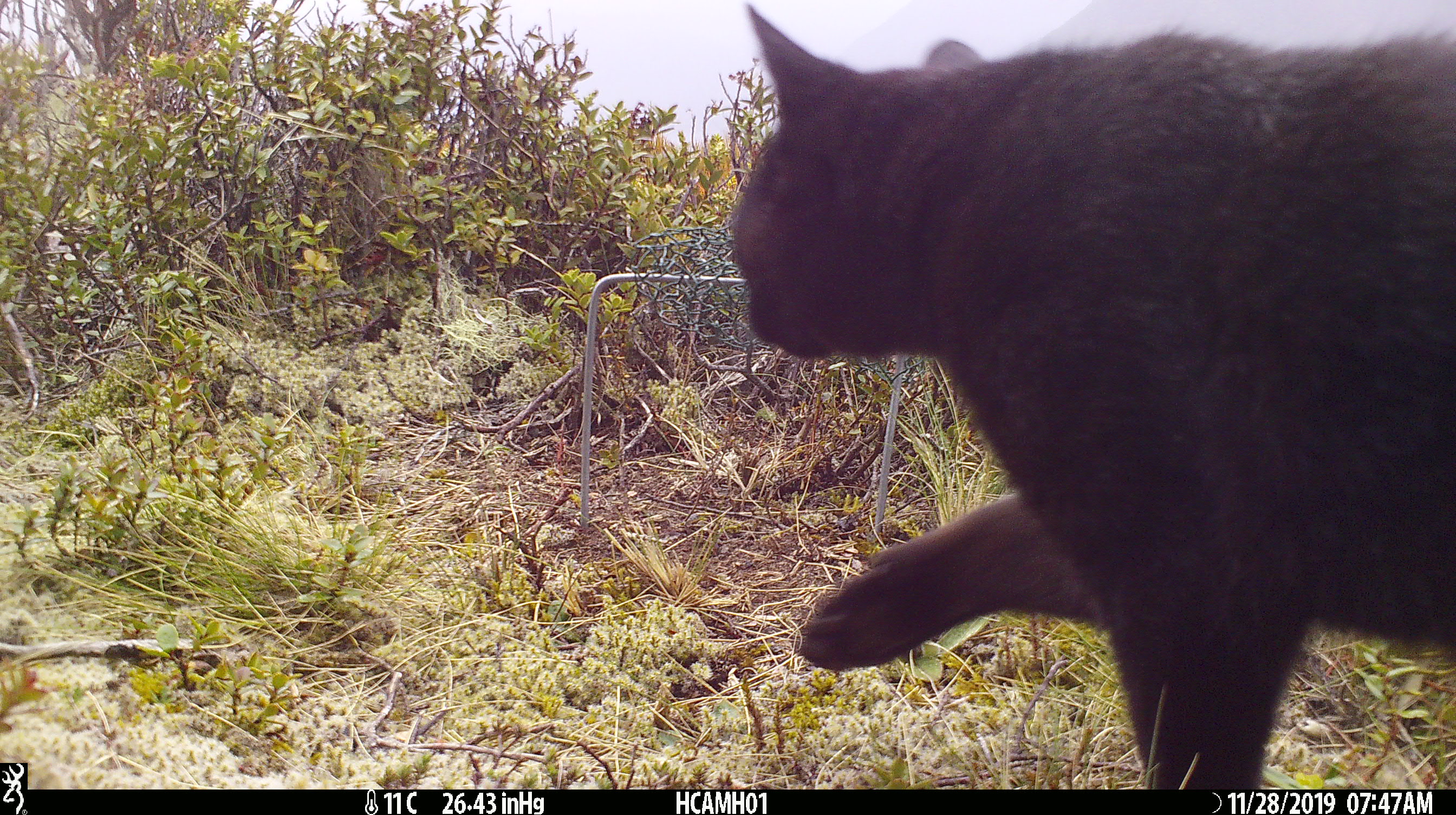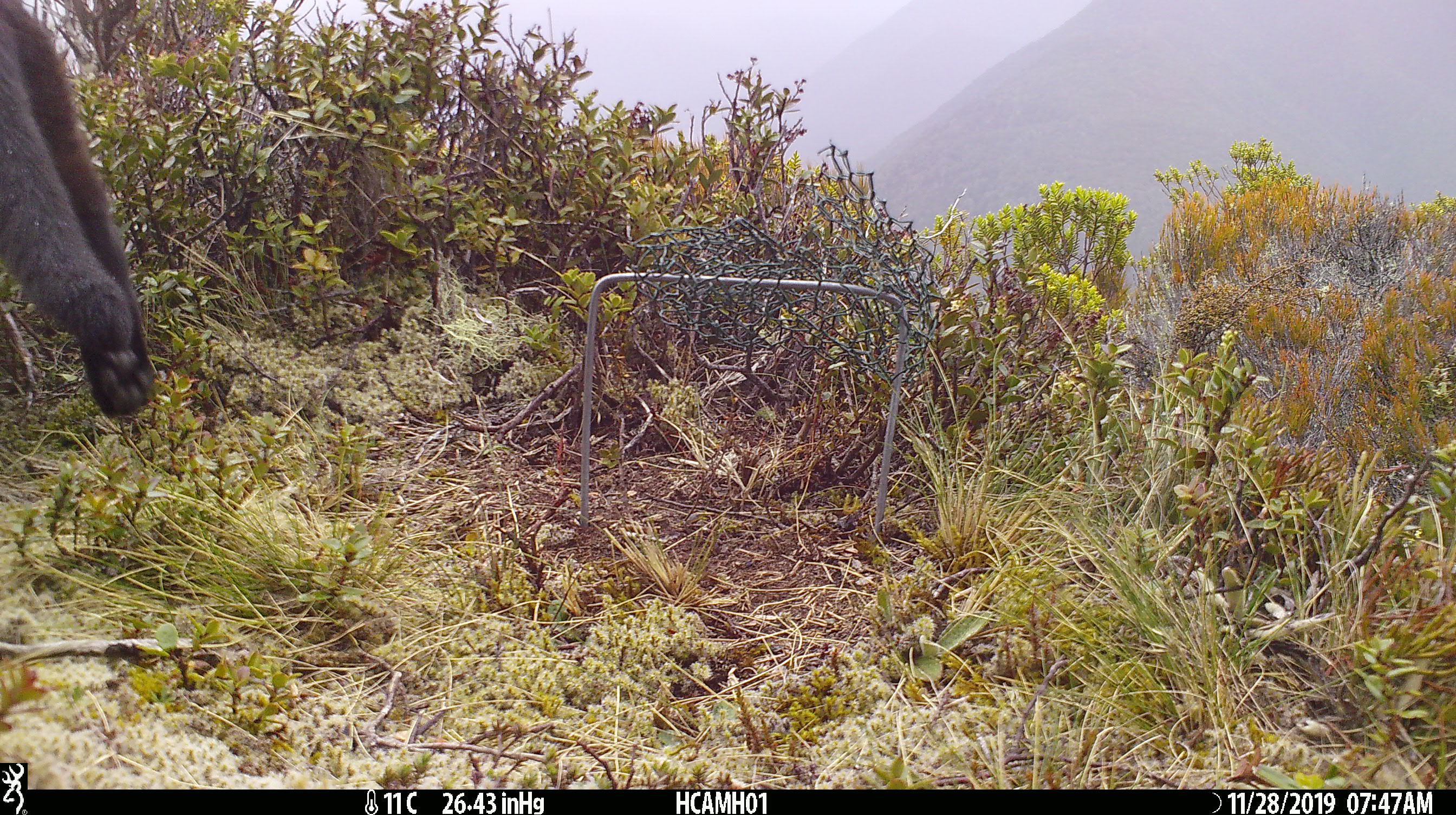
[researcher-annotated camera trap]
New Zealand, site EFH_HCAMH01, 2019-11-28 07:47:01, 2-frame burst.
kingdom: Animalia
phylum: Chordata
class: Mammalia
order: Carnivora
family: Felidae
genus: Felis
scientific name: Felis catus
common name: domestic cat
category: cat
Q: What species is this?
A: Cat (domestic cat) (Felis catus).